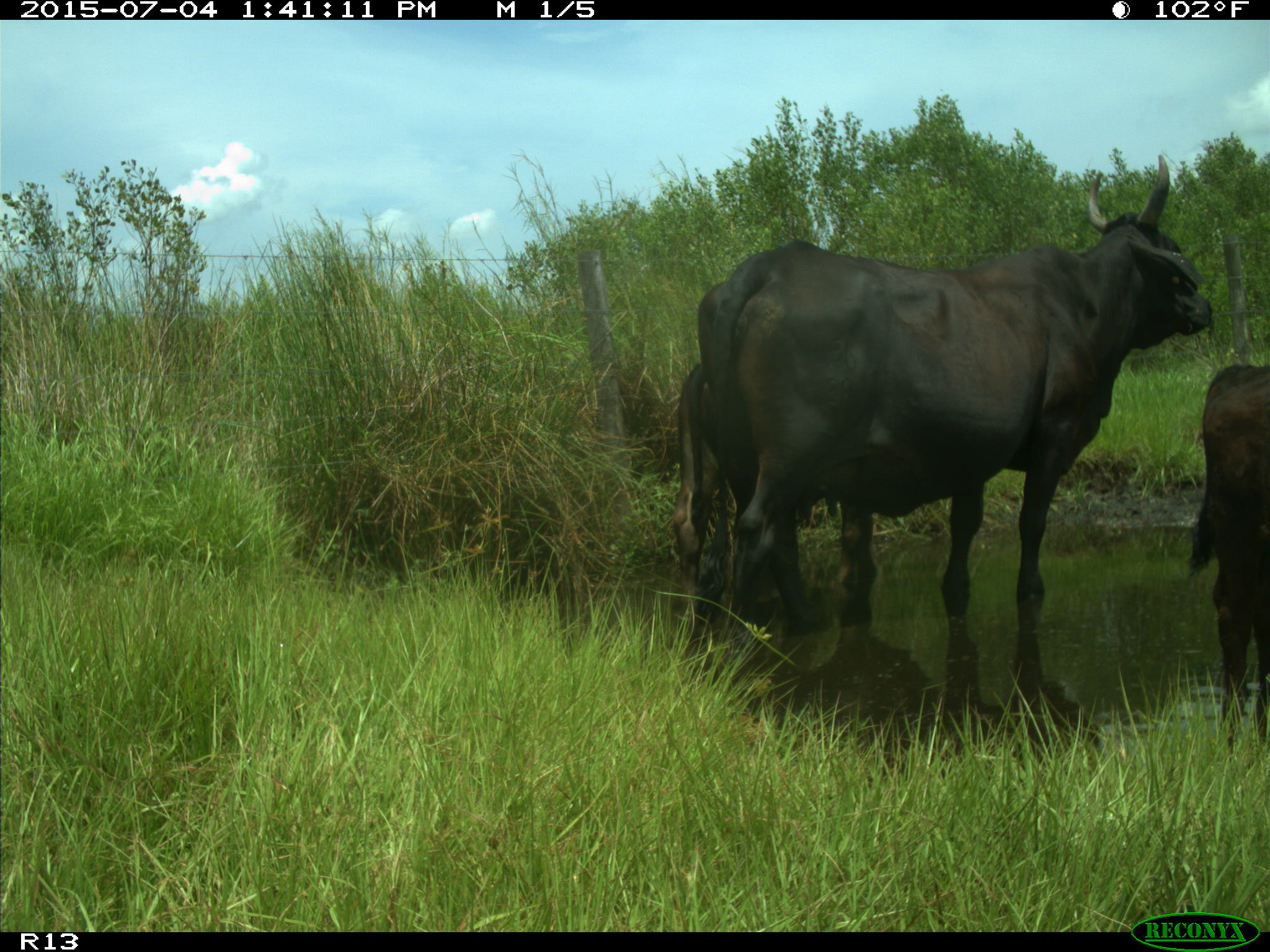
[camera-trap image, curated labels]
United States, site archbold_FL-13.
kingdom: Animalia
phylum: Chordata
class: Mammalia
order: Artiodactyla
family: Bovidae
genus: Bos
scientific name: Bos taurus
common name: domestic cow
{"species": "Bos taurus (domestic cow)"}